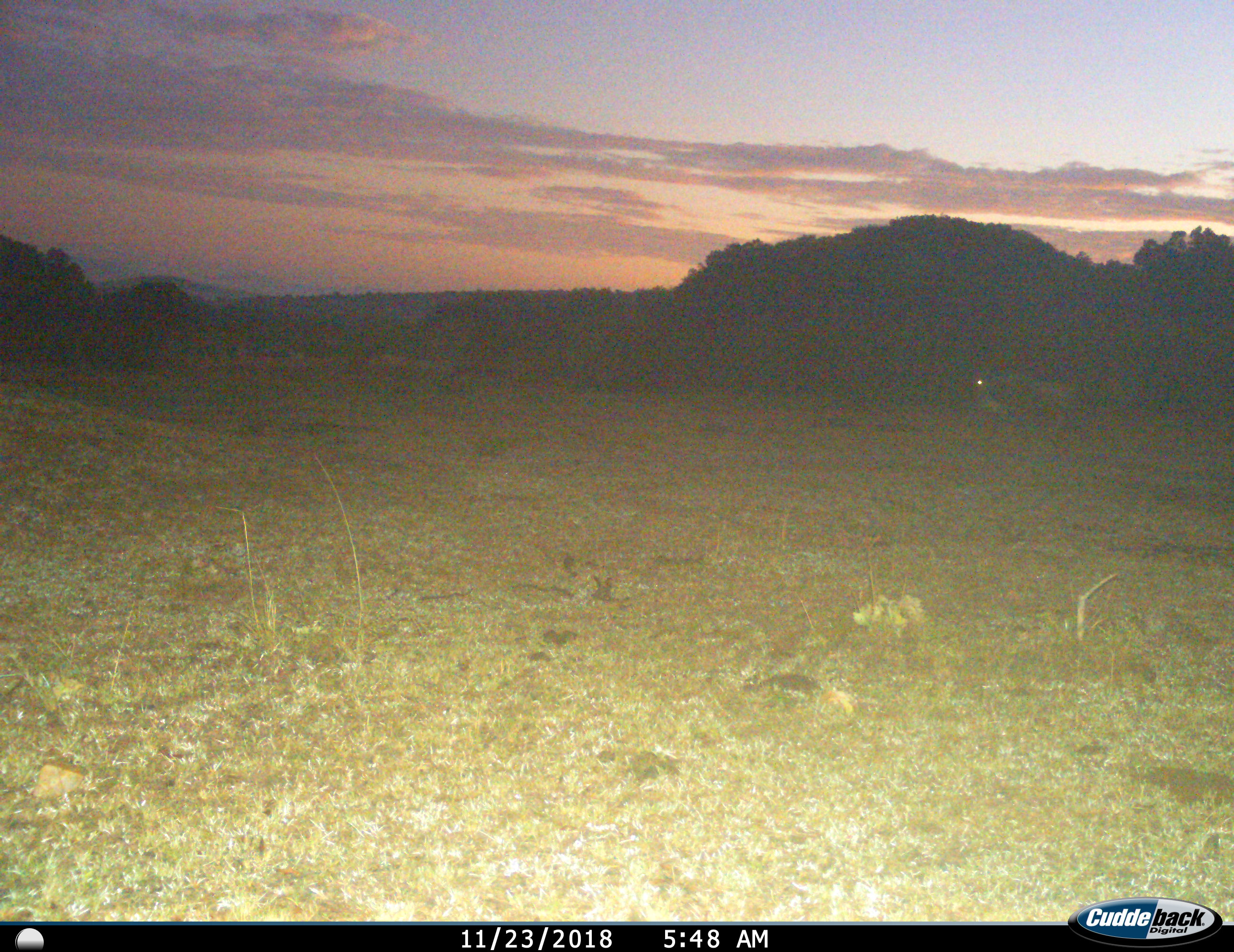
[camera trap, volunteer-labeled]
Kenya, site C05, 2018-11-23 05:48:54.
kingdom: Animalia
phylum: Chordata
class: Mammalia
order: Artiodactyla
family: Bovidae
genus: Connochaetes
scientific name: Connochaetes taurinus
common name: common wildebeest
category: wildebeest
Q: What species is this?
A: Wildebeest (common wildebeest) (Connochaetes taurinus).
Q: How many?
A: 1.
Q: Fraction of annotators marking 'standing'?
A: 14%.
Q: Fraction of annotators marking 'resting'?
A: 0%.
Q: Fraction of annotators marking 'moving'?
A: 100%.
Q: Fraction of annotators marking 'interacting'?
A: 0%.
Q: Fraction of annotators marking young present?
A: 0%.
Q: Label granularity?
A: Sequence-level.